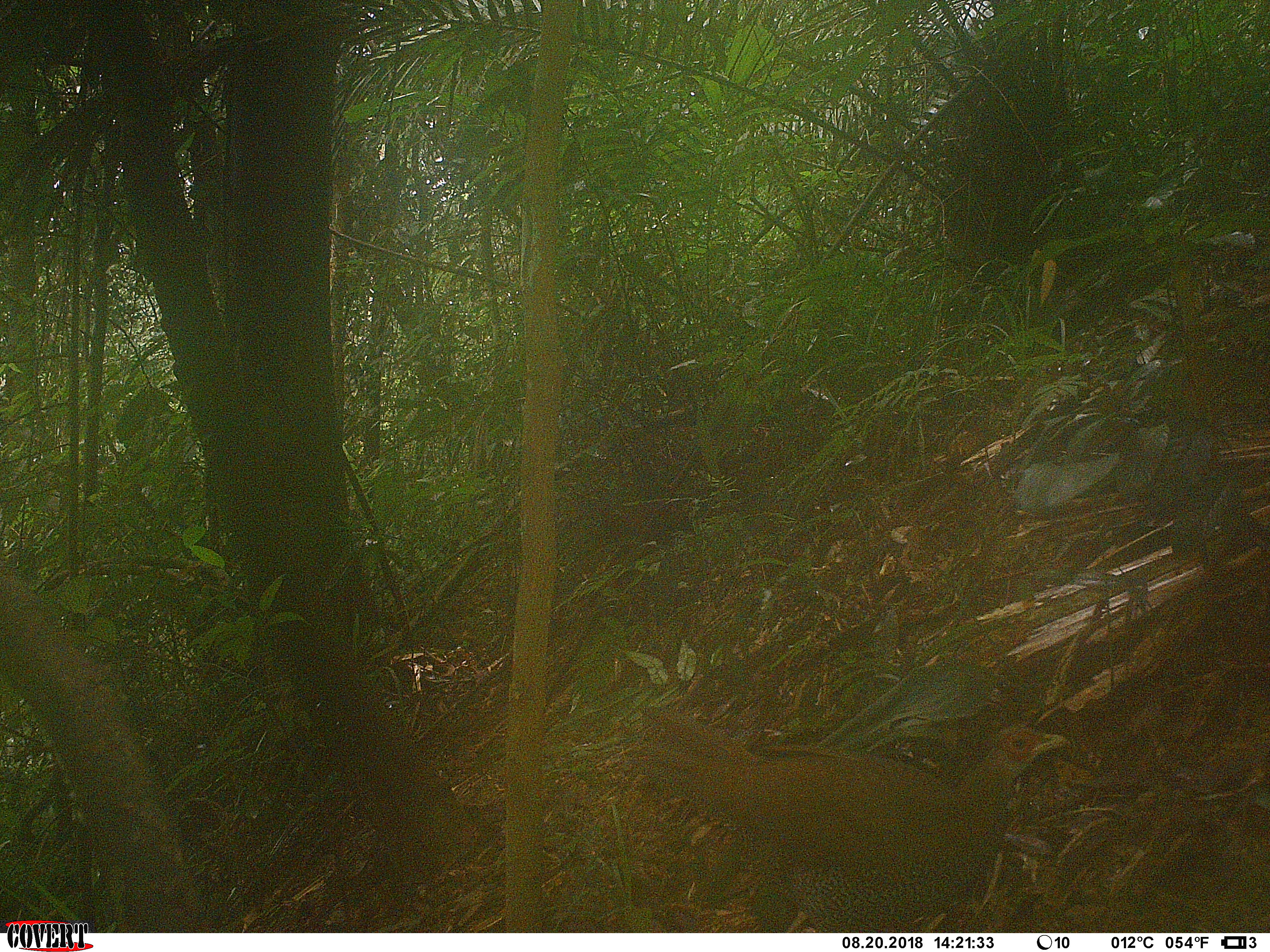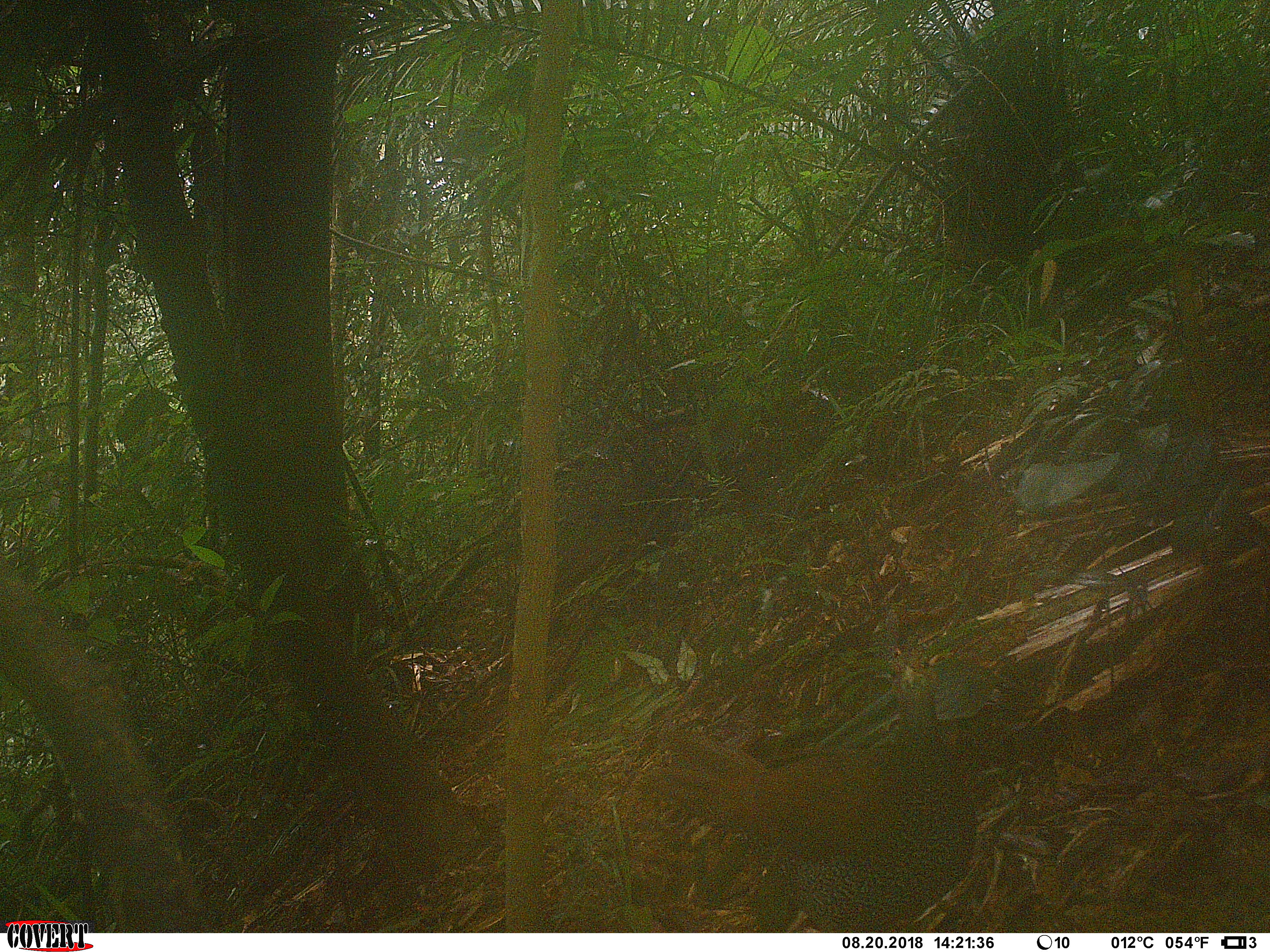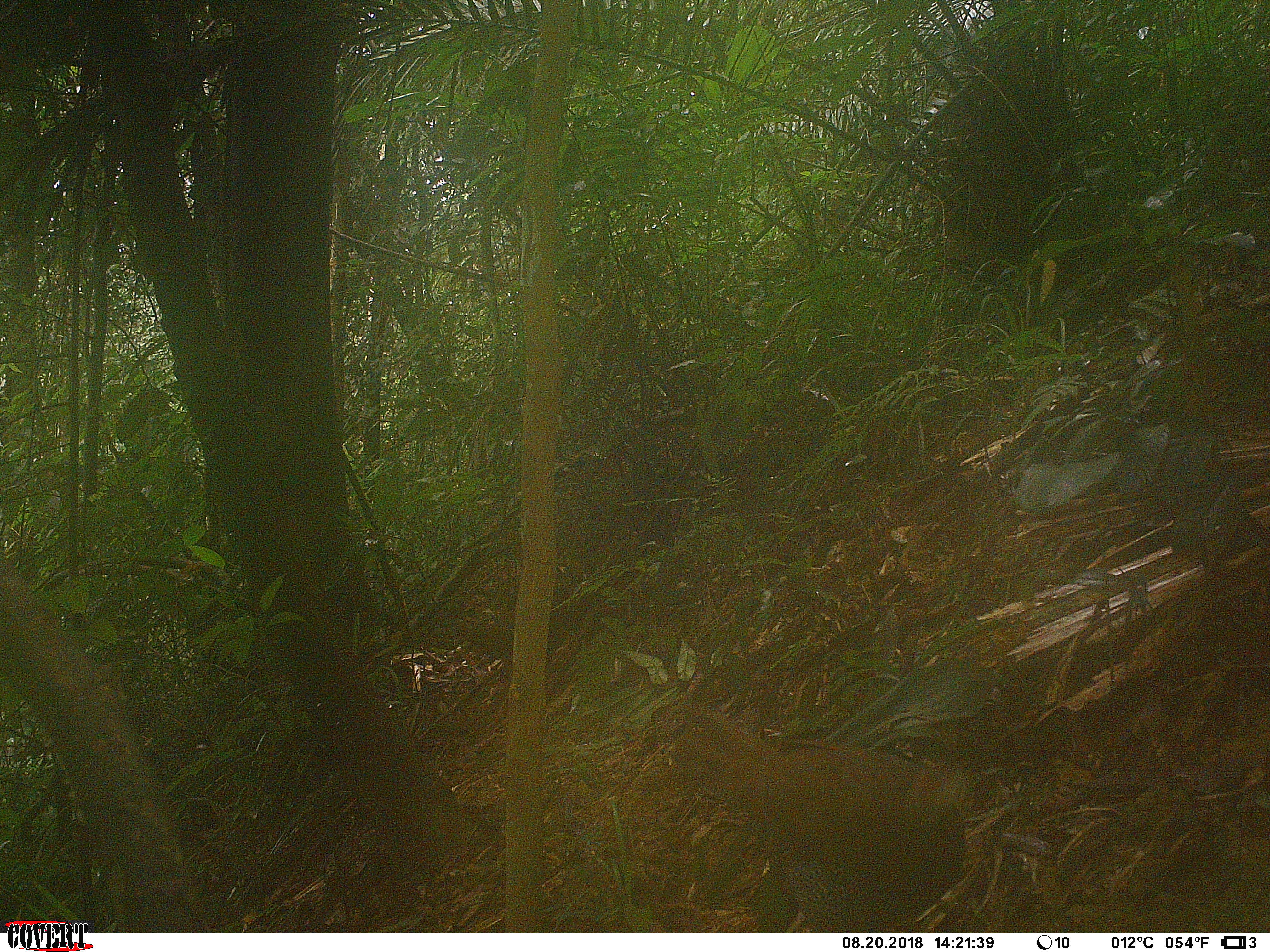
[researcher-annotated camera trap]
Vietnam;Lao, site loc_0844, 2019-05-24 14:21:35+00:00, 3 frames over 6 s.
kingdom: Animalia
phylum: Chordata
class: Aves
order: Galliformes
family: Phasianidae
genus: Lophura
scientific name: Lophura nycthemera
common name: silver pheasant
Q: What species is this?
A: Silver pheasant (Lophura nycthemera).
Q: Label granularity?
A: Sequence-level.